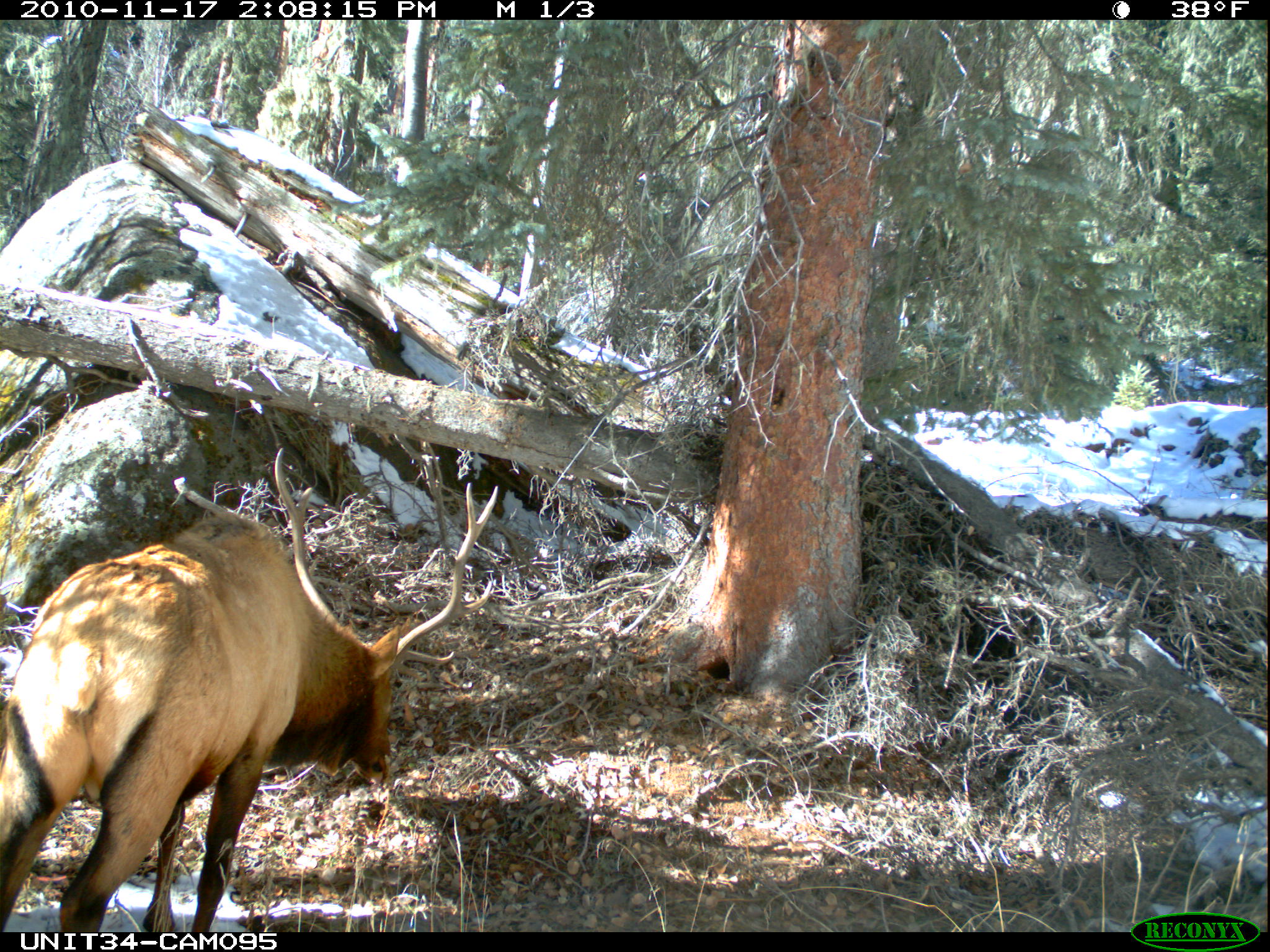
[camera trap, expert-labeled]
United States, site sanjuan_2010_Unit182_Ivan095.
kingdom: Animalia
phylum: Chordata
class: Mammalia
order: Artiodactyla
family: Cervidae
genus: Cervus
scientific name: Cervus elaphus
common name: red deer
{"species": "Cervus elaphus (red deer)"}